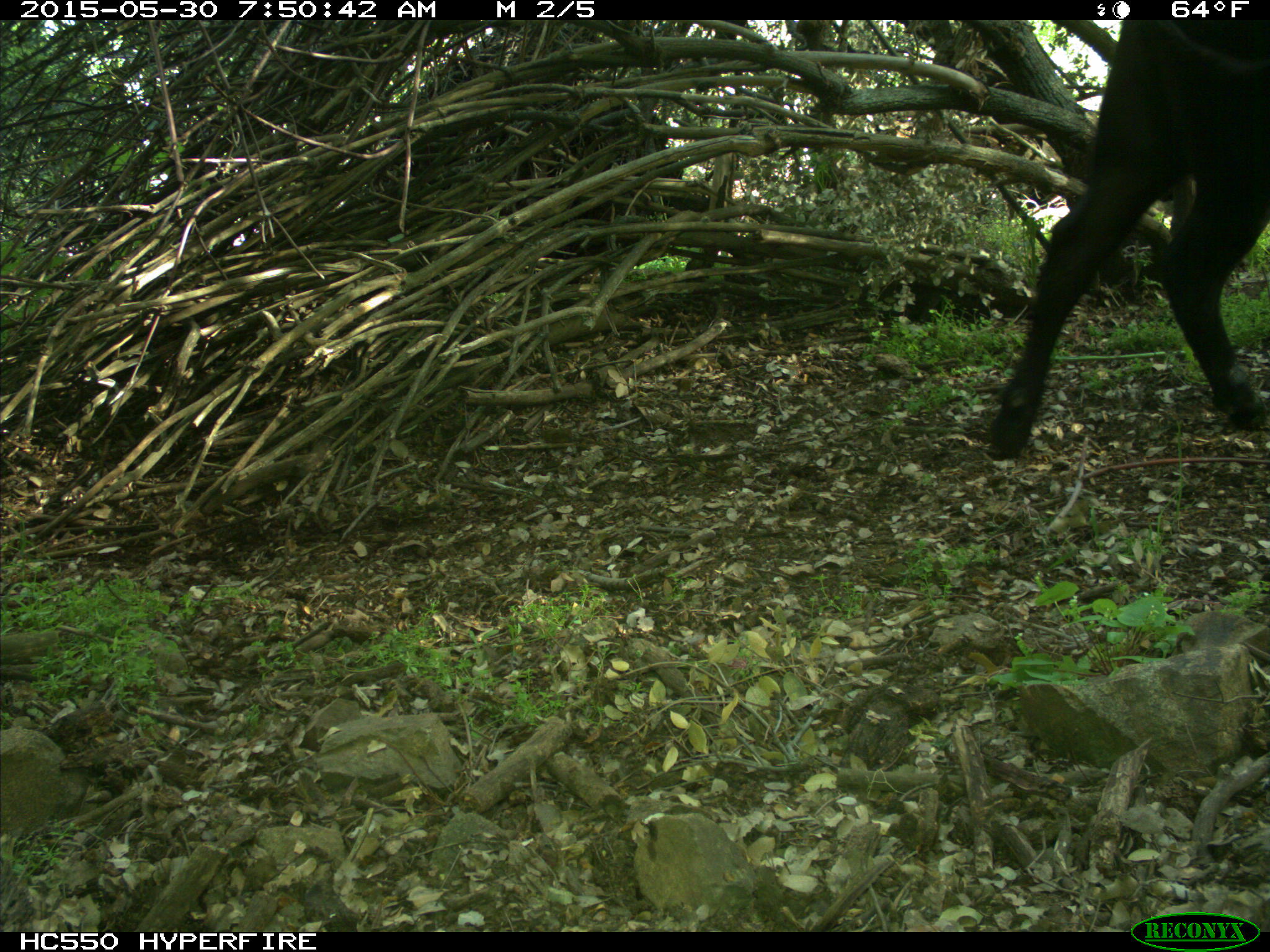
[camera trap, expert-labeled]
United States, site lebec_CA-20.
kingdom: Animalia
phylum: Chordata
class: Mammalia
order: Artiodactyla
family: Bovidae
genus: Bos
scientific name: Bos taurus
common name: domestic cow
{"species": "Bos taurus (domestic cow)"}